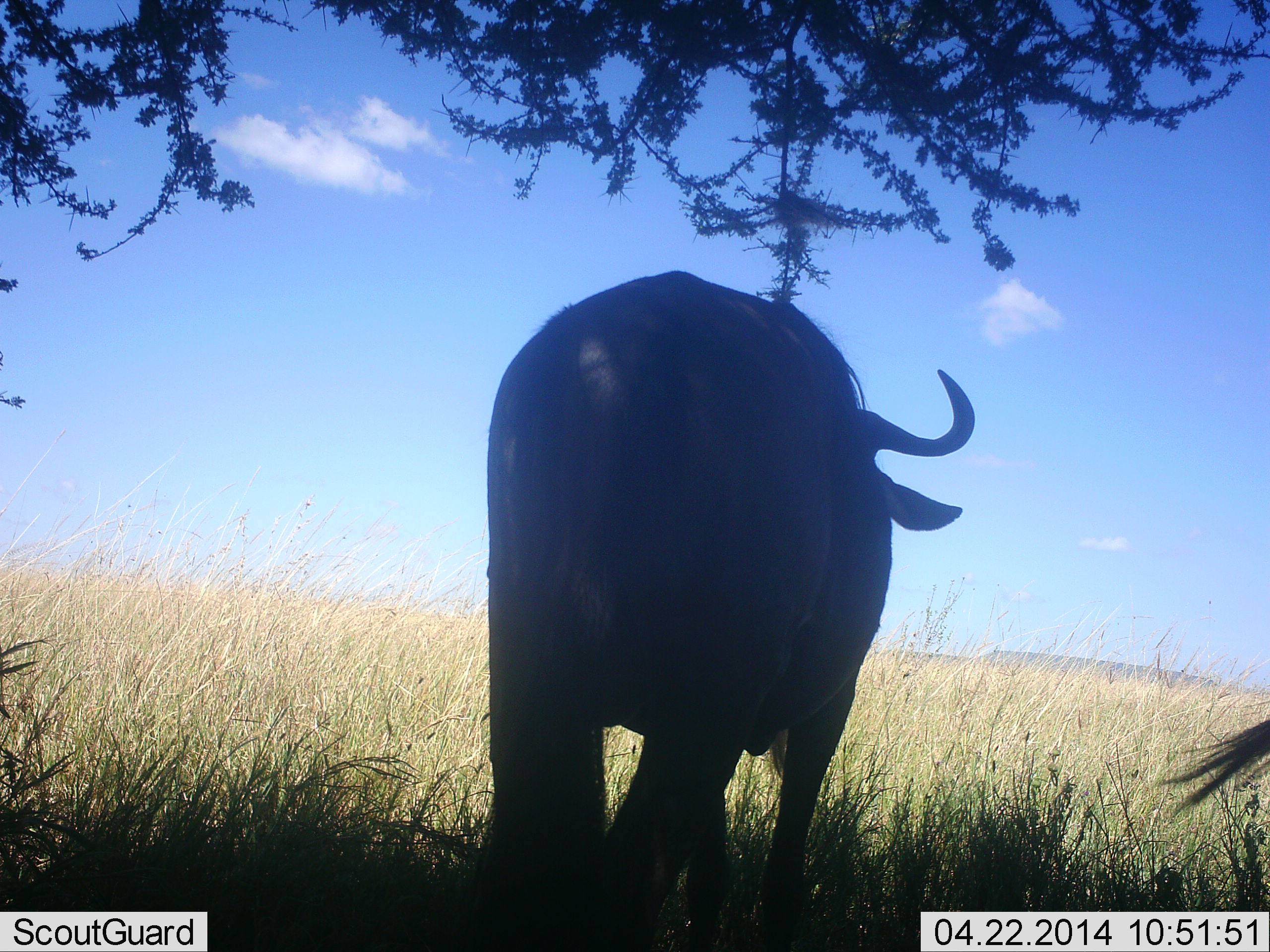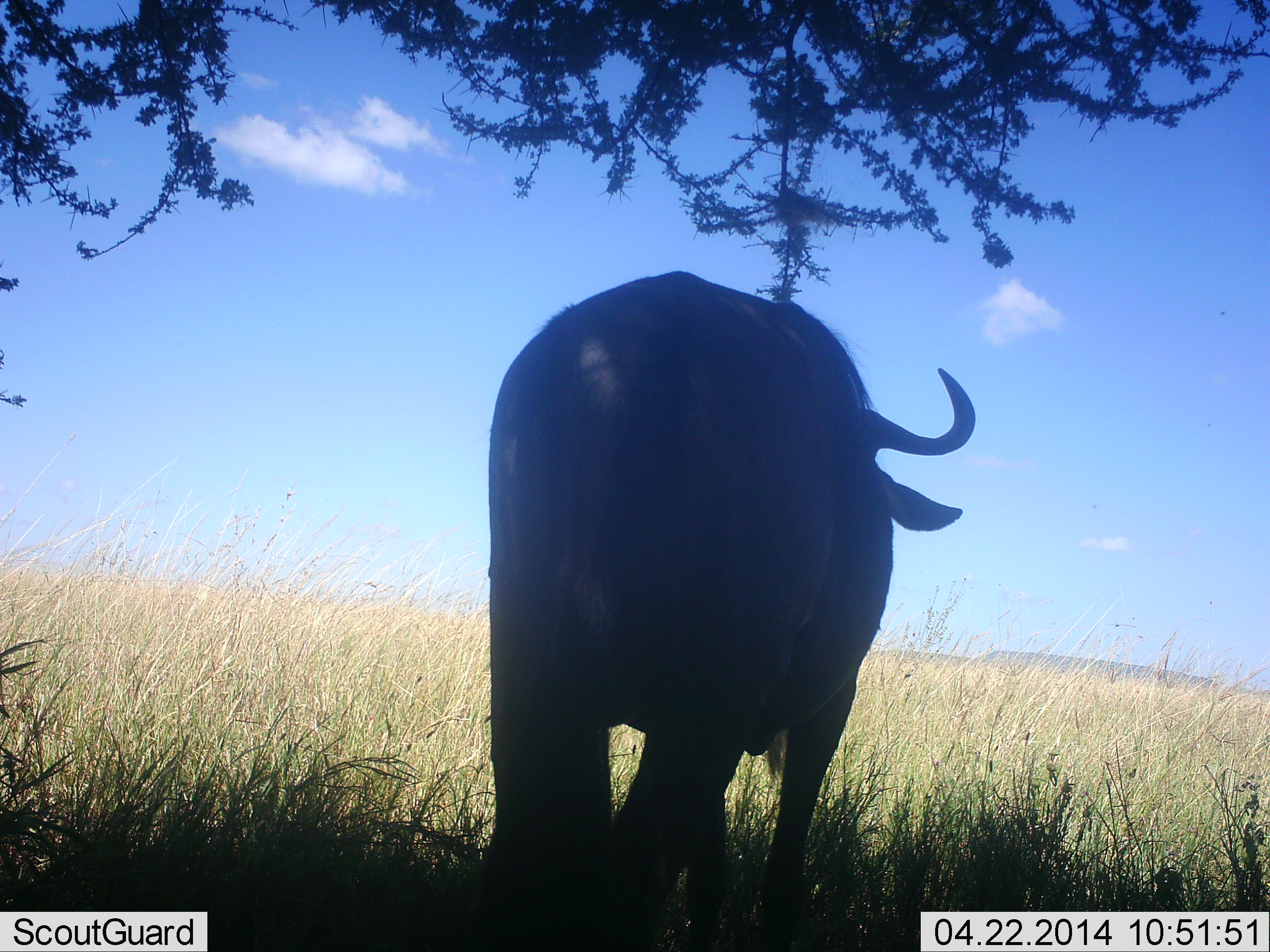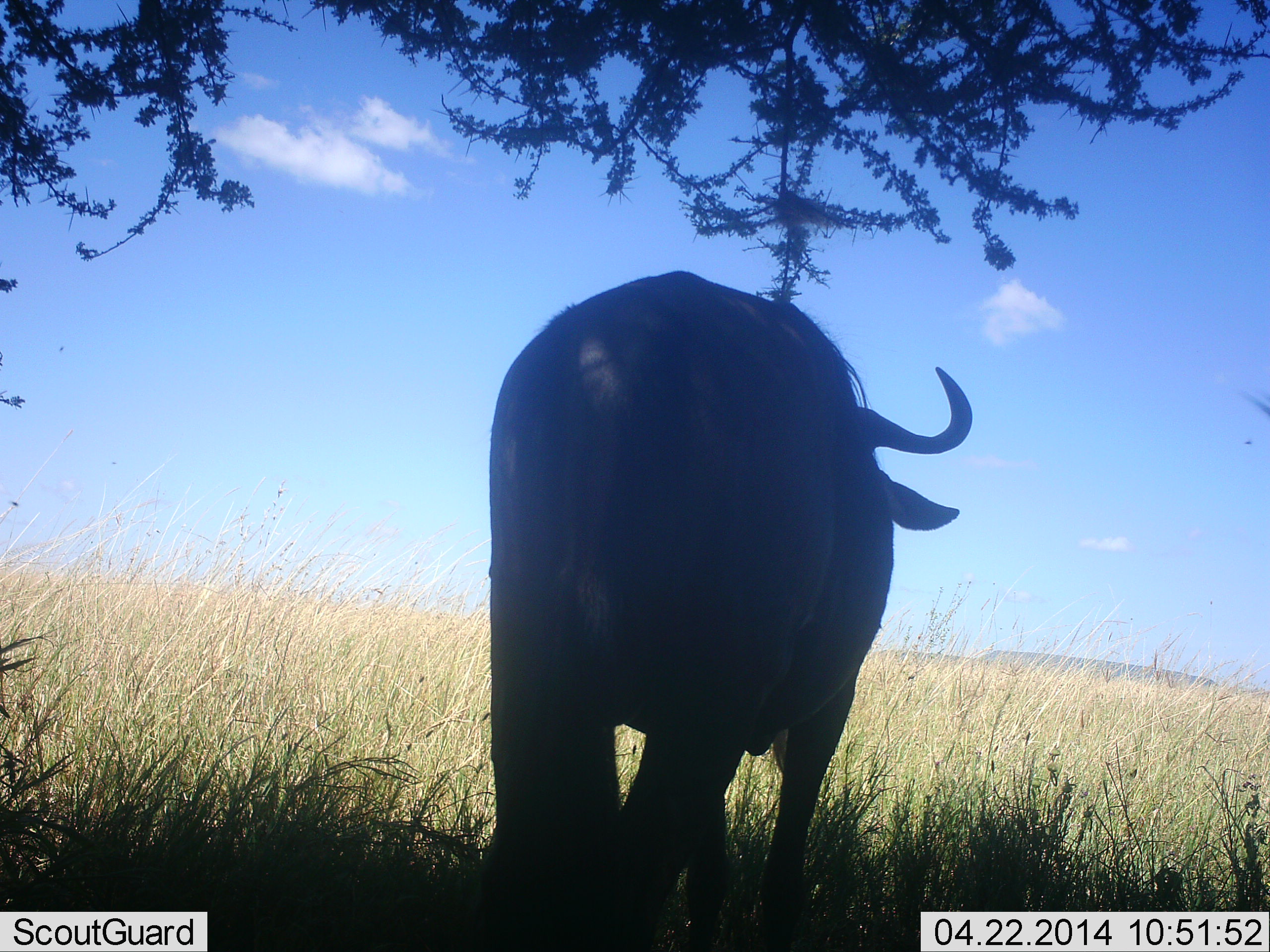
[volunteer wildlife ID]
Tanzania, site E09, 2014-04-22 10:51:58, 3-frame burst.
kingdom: Animalia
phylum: Chordata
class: Mammalia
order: Artiodactyla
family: Bovidae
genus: Connochaetes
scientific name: Connochaetes taurinus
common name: blue wildebeest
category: wildebeest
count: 2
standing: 90%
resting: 10%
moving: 0%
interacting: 0%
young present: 0%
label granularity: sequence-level